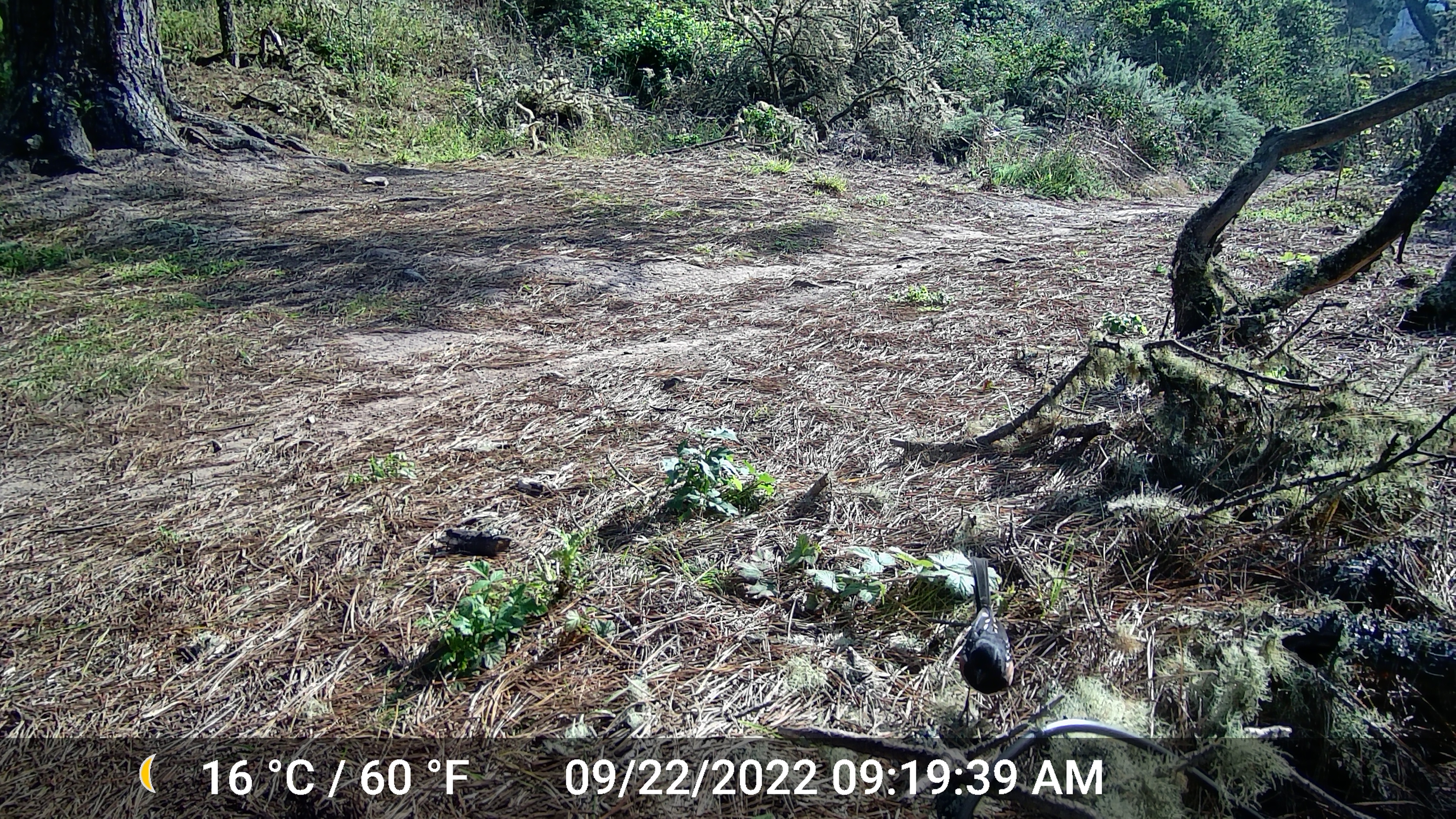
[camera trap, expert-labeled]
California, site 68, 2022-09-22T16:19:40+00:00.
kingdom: Animalia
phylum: Chordata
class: Aves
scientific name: Aves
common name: bird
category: unknown bird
Unknown bird (bird) (Aves).